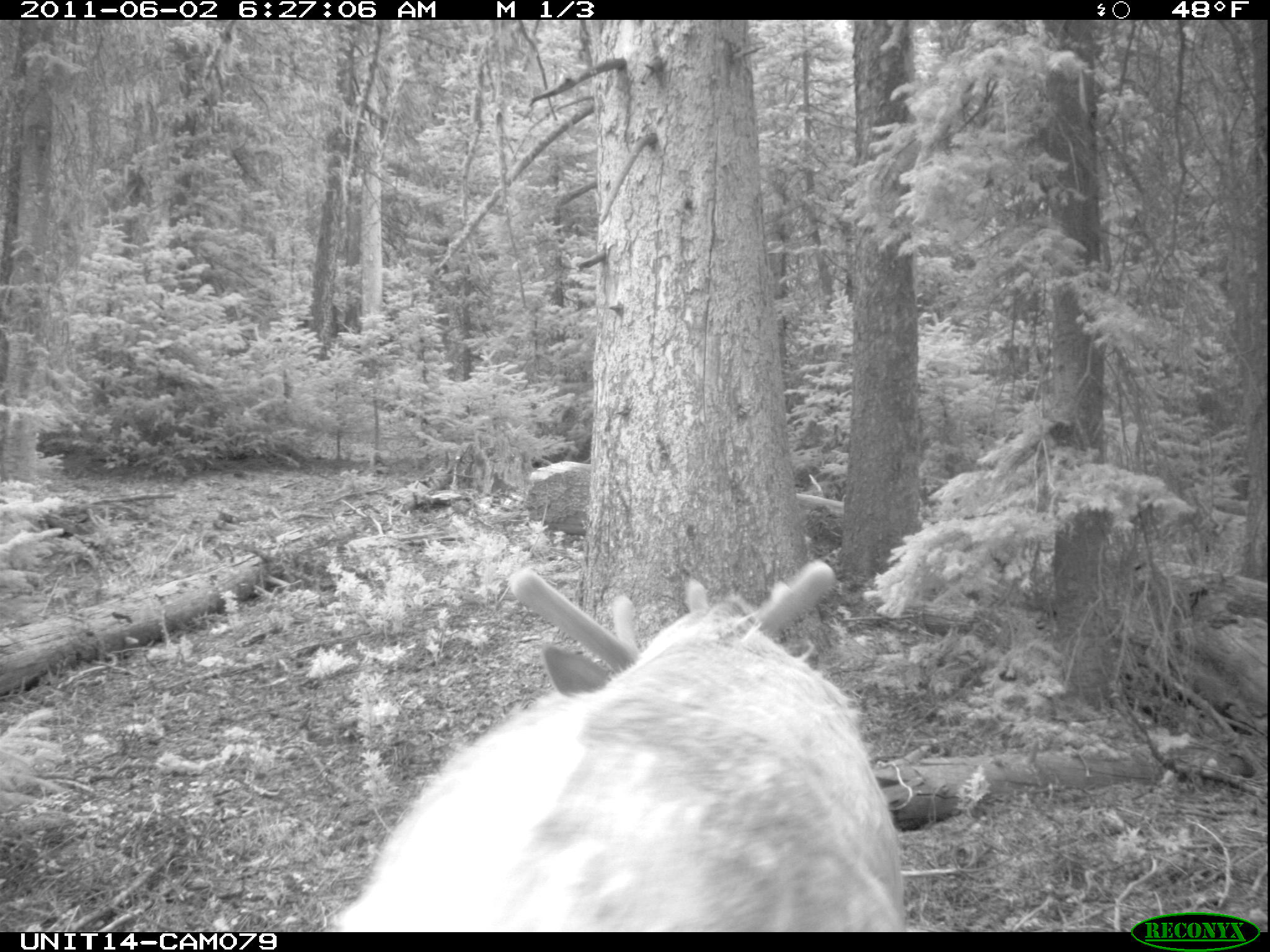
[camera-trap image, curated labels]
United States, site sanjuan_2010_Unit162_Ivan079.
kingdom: Animalia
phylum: Chordata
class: Mammalia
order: Artiodactyla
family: Cervidae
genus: Cervus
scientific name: Cervus elaphus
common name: red deer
Cervus elaphus (red deer).